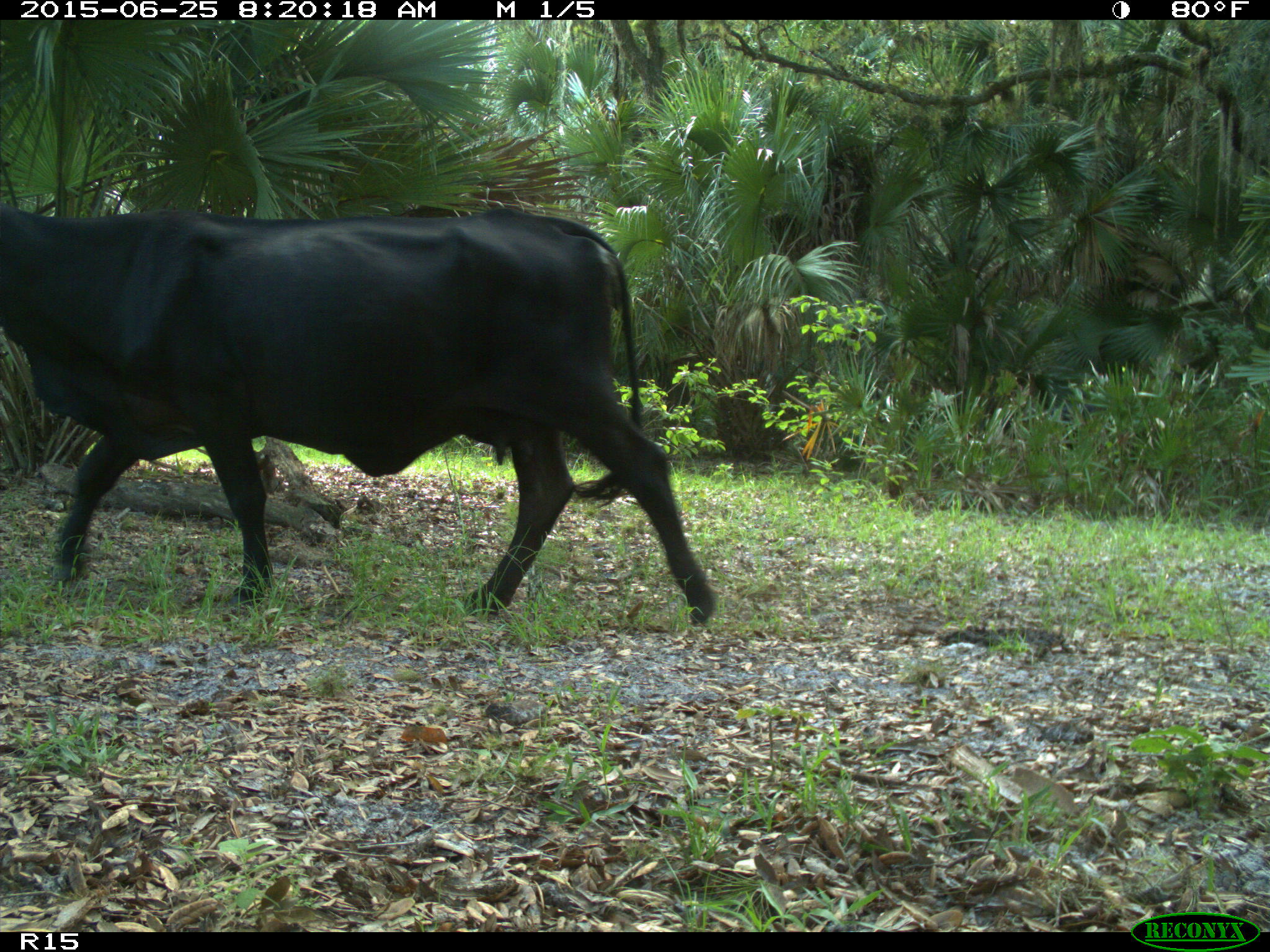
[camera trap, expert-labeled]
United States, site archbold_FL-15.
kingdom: Animalia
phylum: Chordata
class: Mammalia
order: Artiodactyla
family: Bovidae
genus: Bos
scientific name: Bos taurus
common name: domestic cow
Bos taurus (domestic cow).